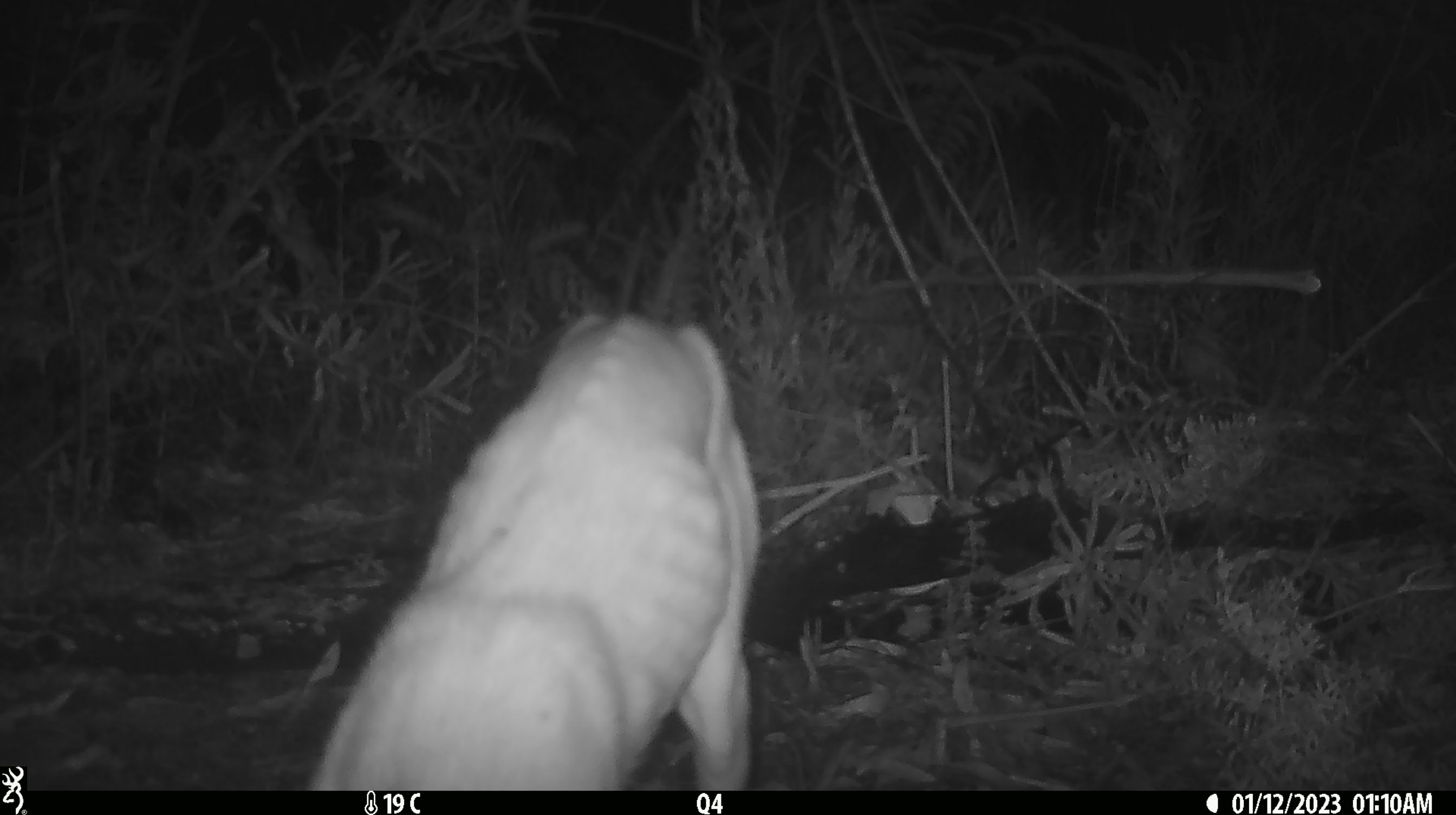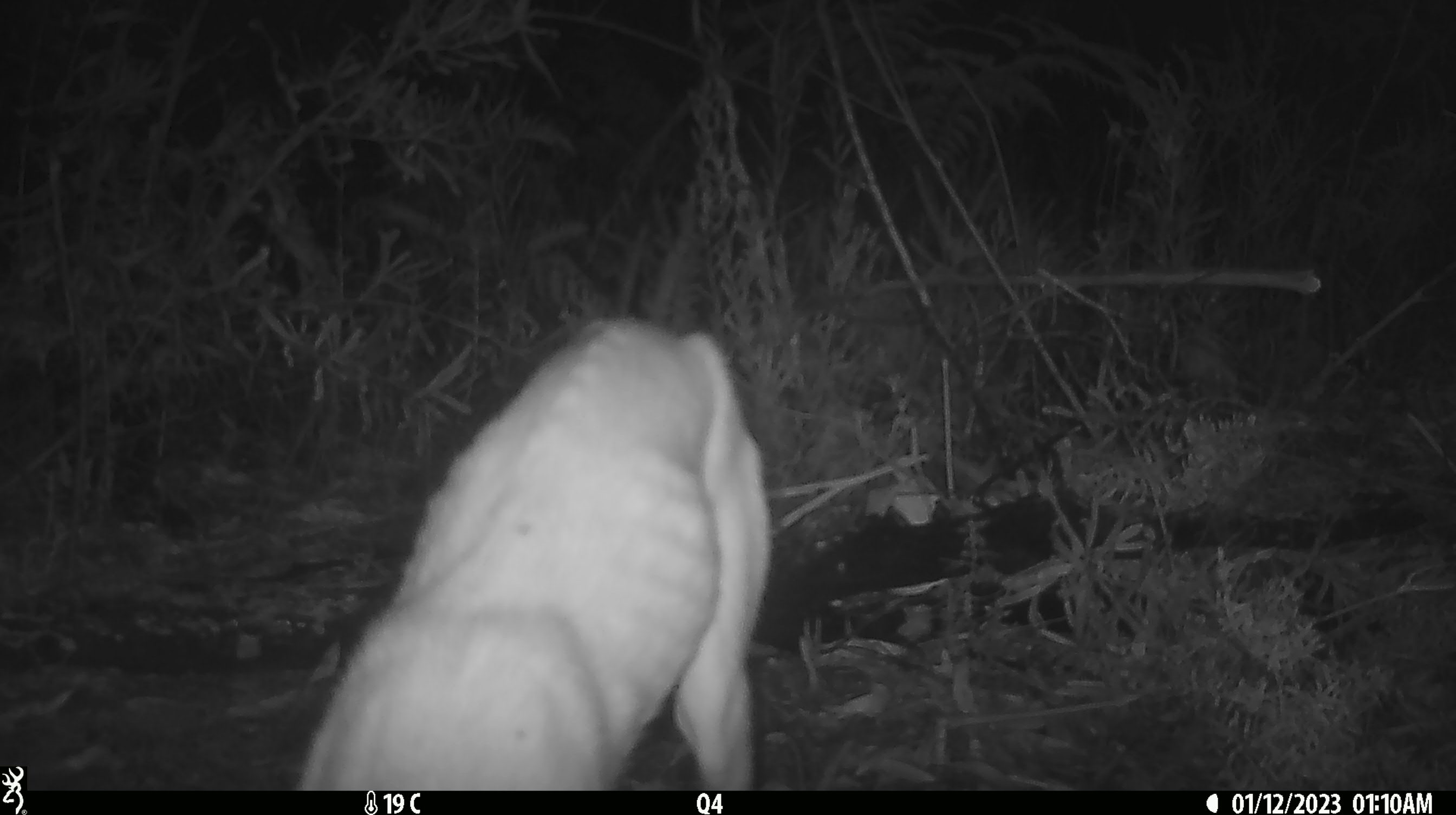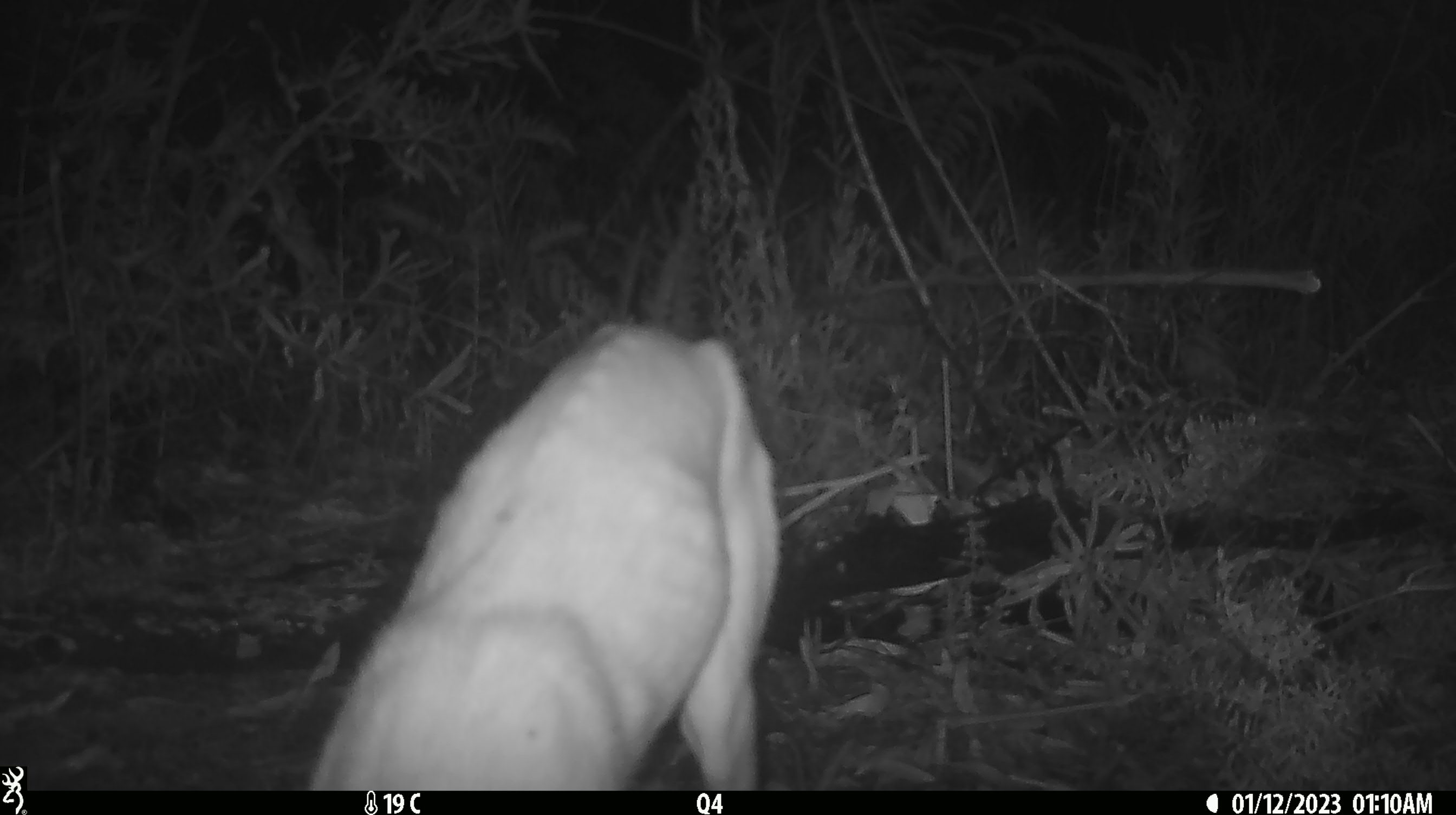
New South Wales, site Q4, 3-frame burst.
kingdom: Animalia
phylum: Chordata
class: Mammalia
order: Carnivora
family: Canidae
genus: Canis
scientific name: Canis familiaris dingo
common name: dingo